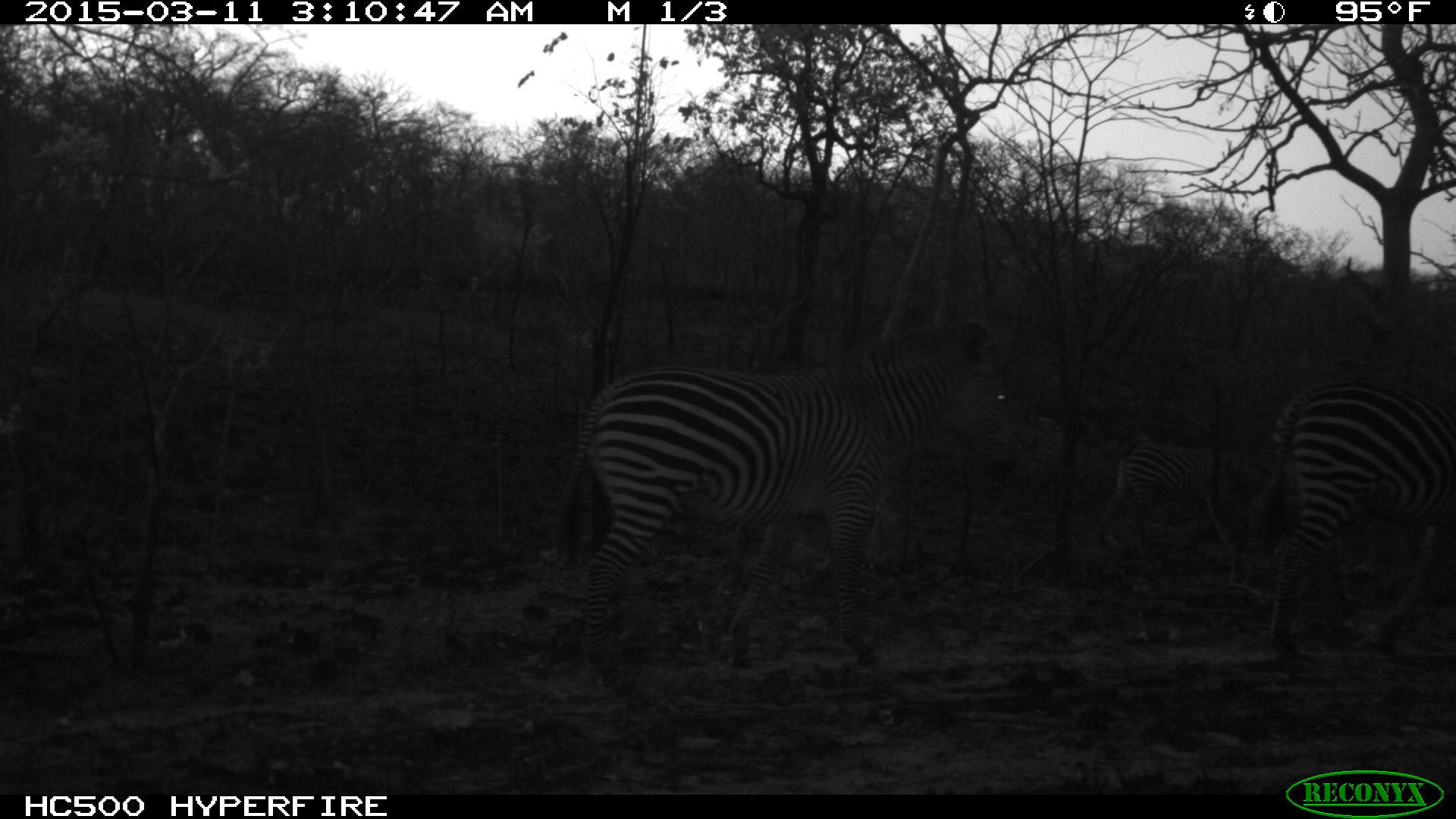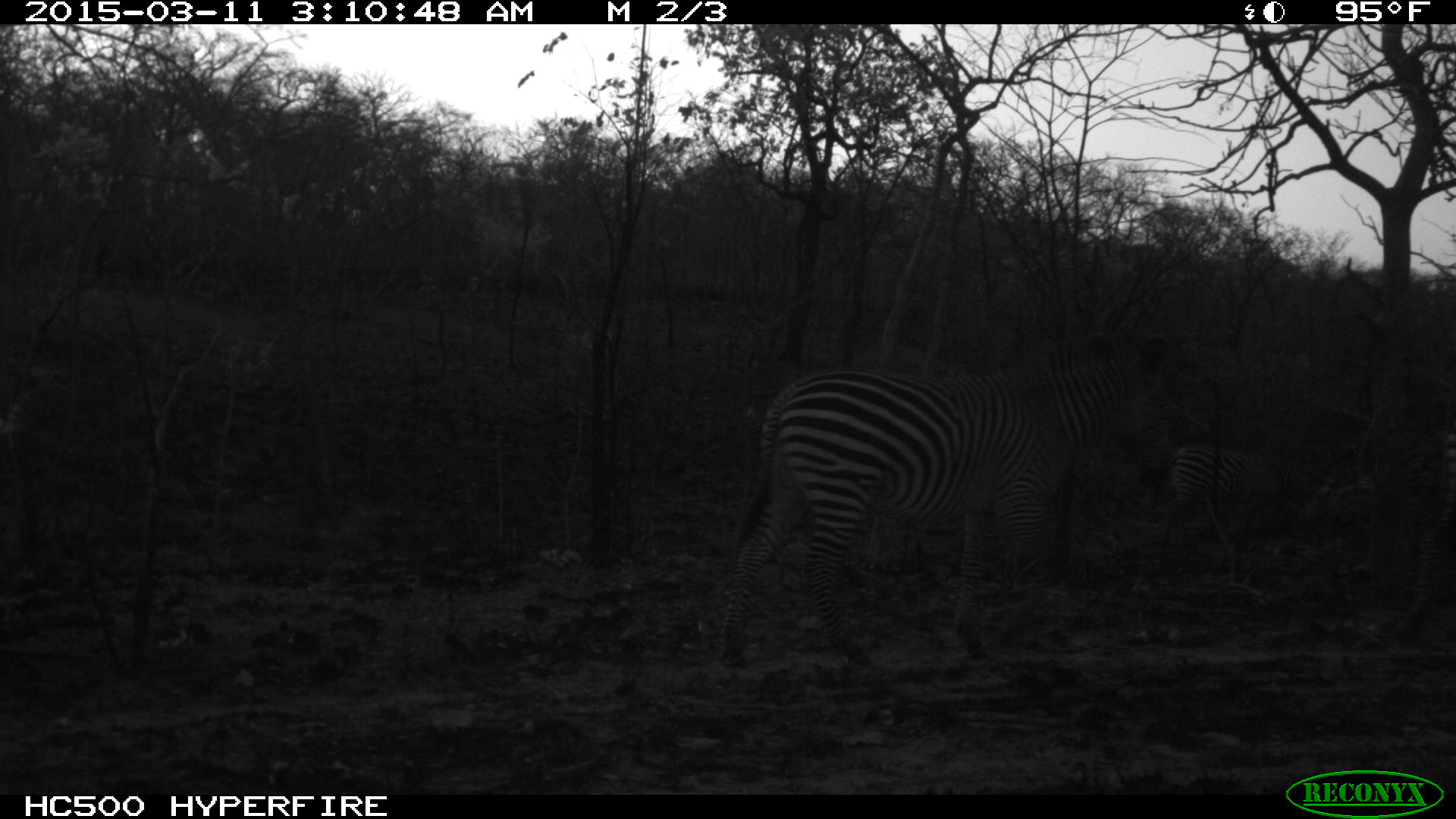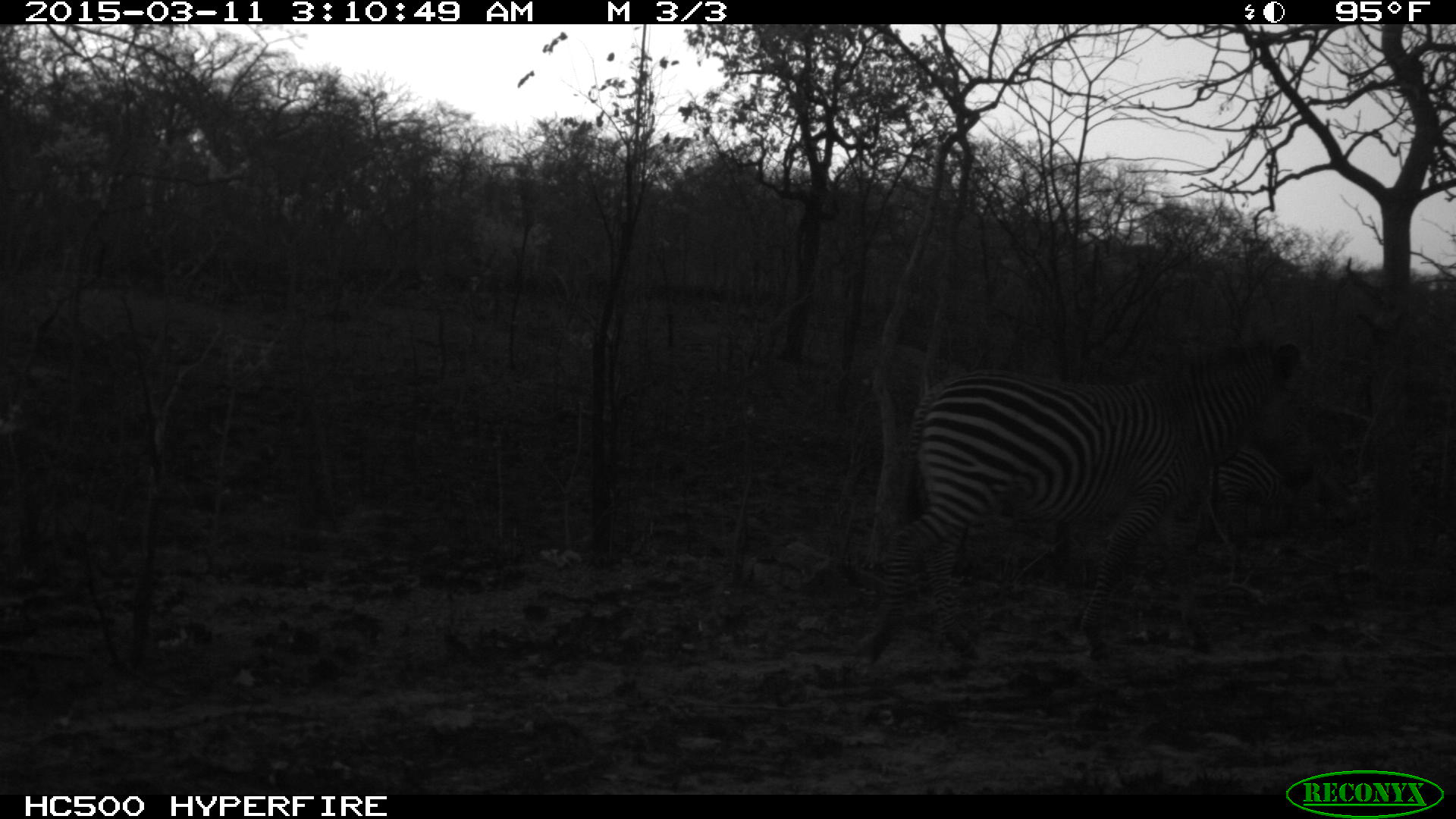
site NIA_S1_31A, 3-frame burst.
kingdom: Animalia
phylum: Chordata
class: Mammalia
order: Perissodactyla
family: Equidae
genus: Equus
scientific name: Equus quagga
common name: plains zebra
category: zebraplains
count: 3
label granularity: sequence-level